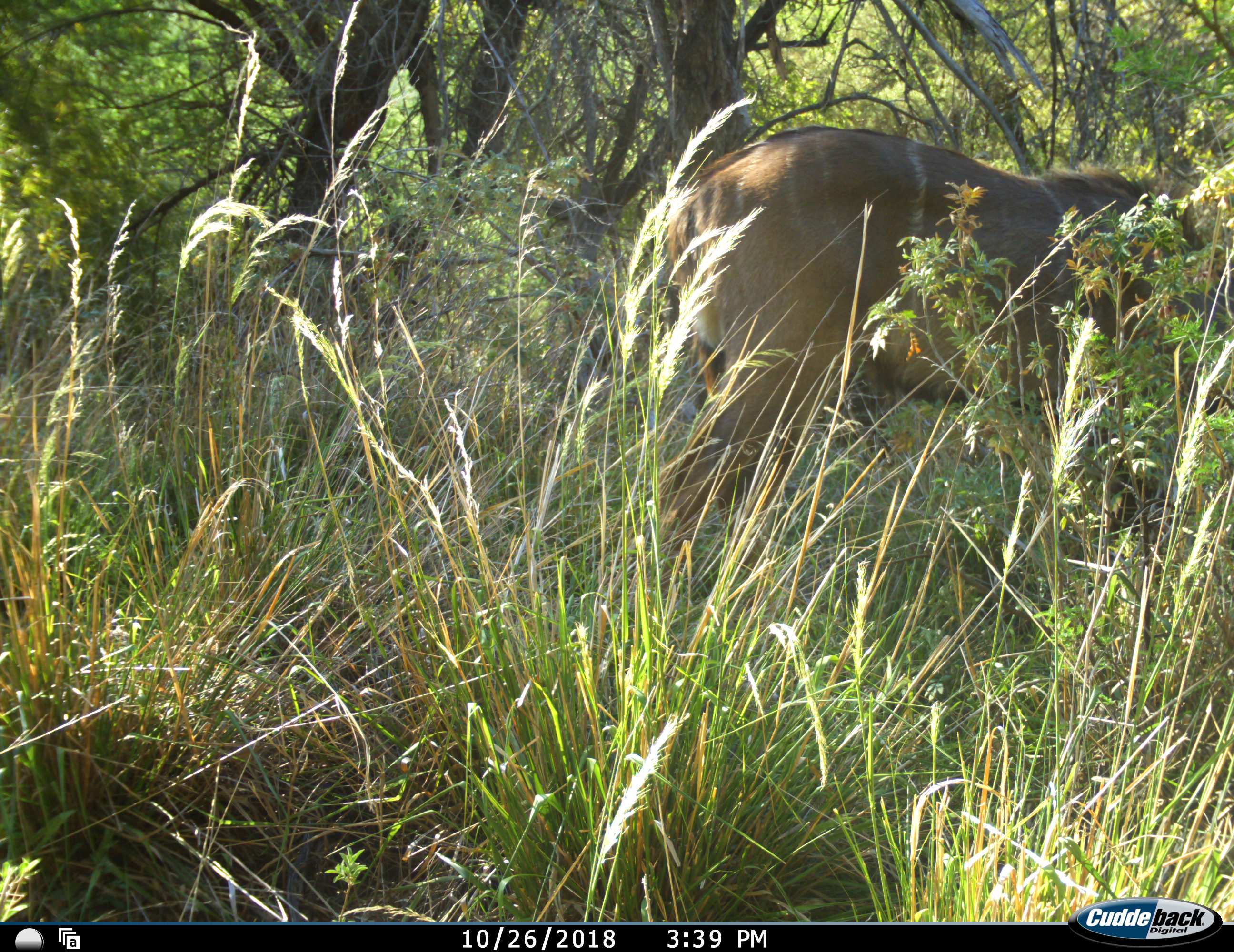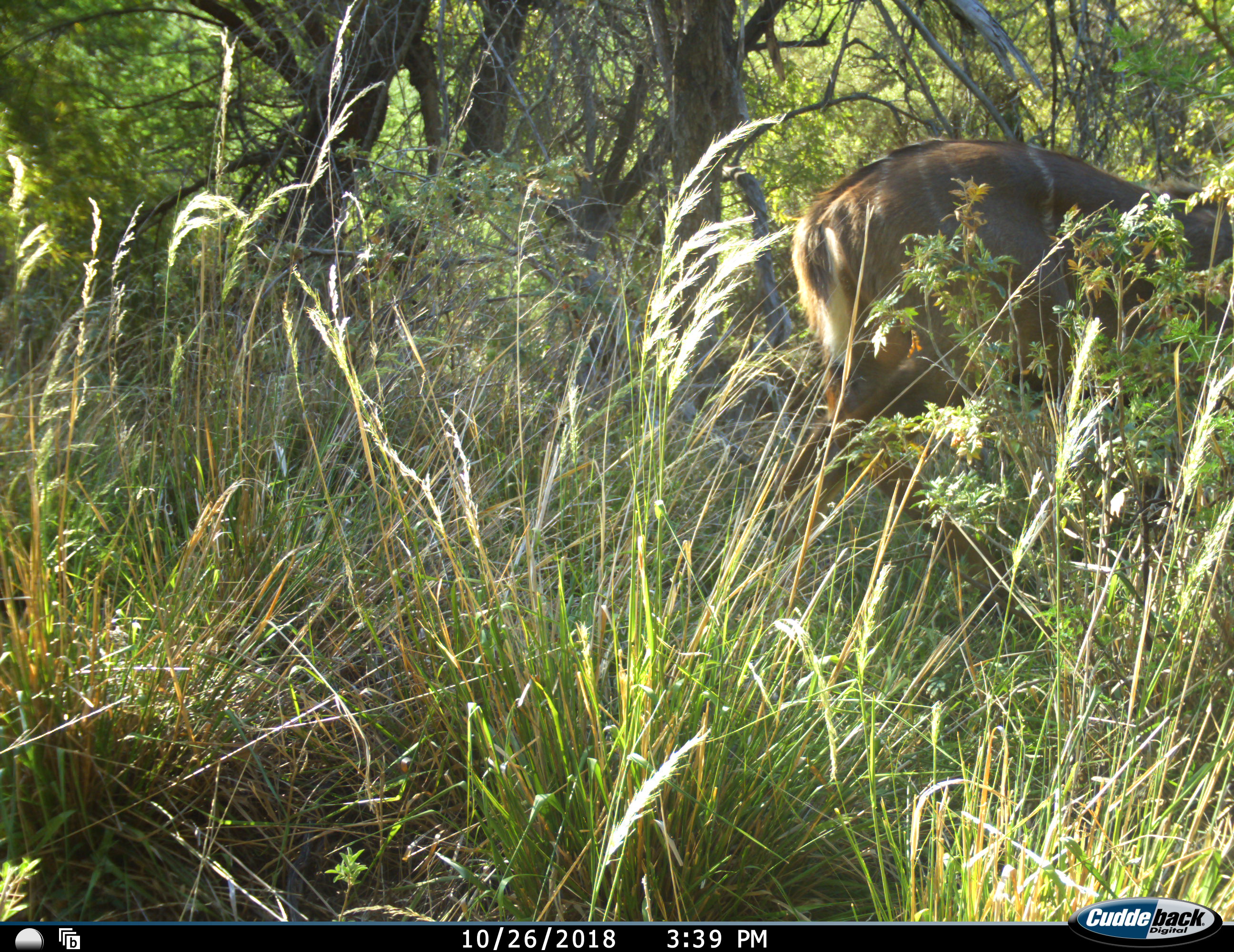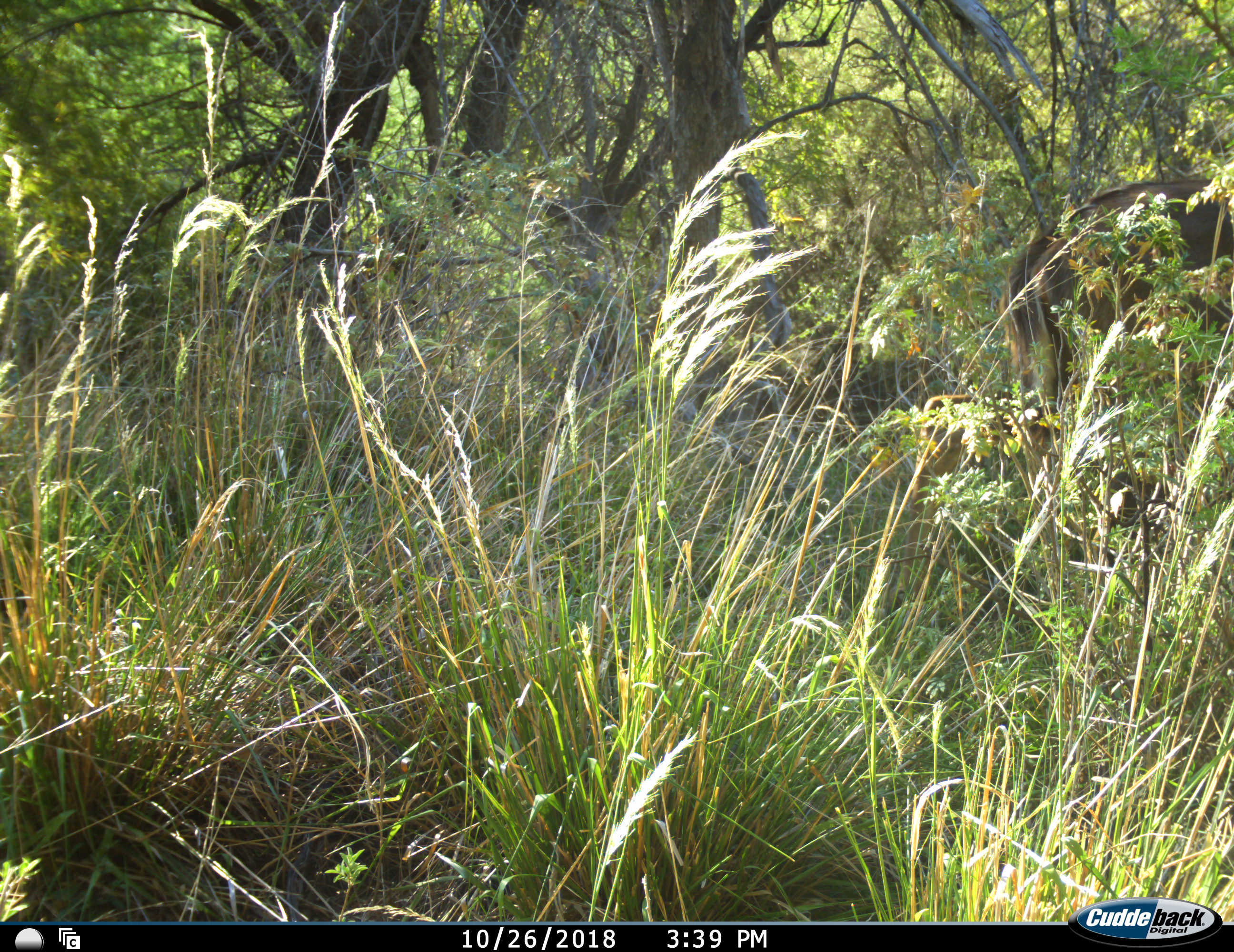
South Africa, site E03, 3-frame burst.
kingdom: Animalia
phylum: Chordata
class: Mammalia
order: Artiodactyla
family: Bovidae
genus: Tragelaphus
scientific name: Tragelaphus strepsiceros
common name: greater kudu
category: kudu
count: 1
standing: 10%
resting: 0%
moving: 90%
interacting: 0%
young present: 0%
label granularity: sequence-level